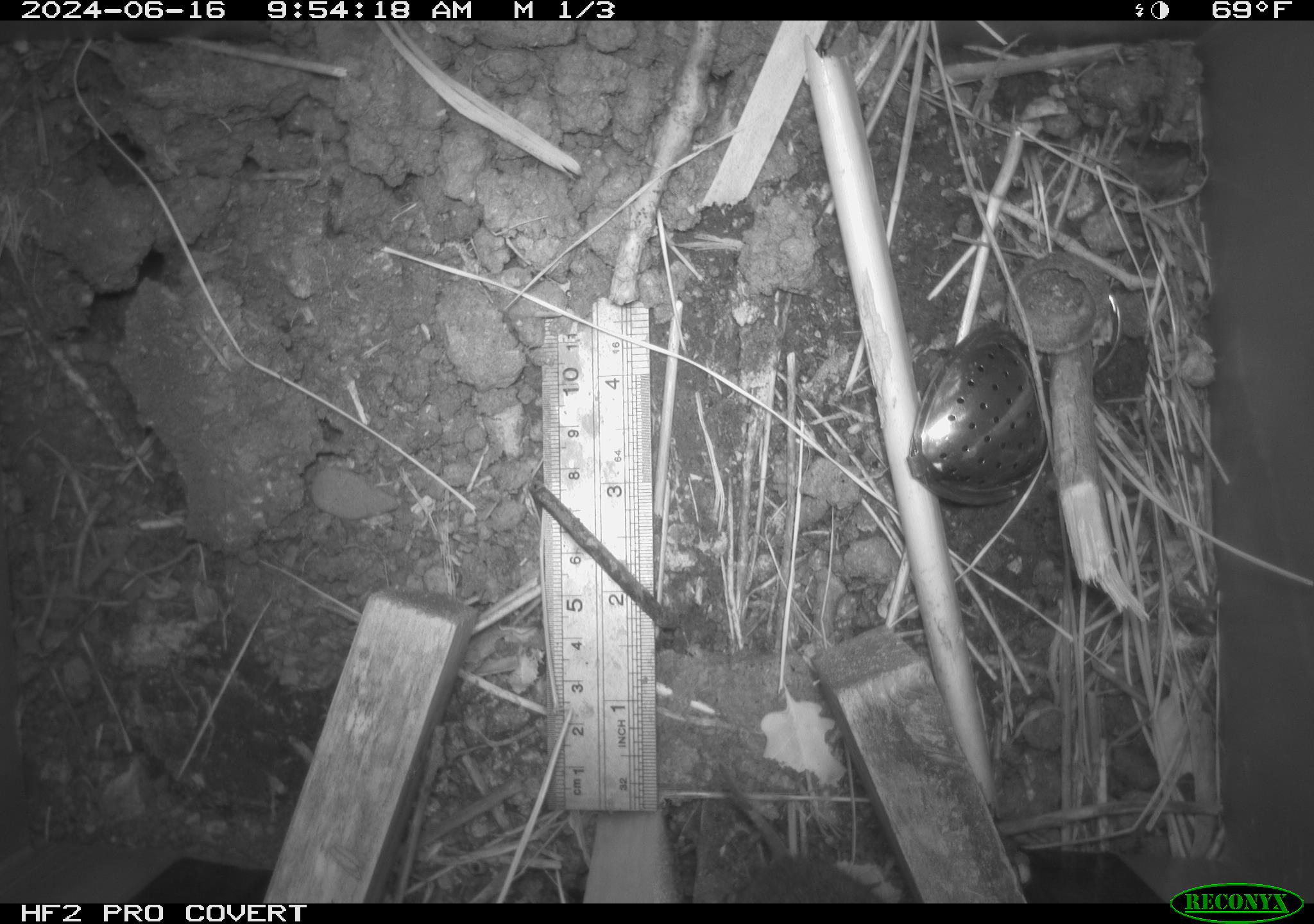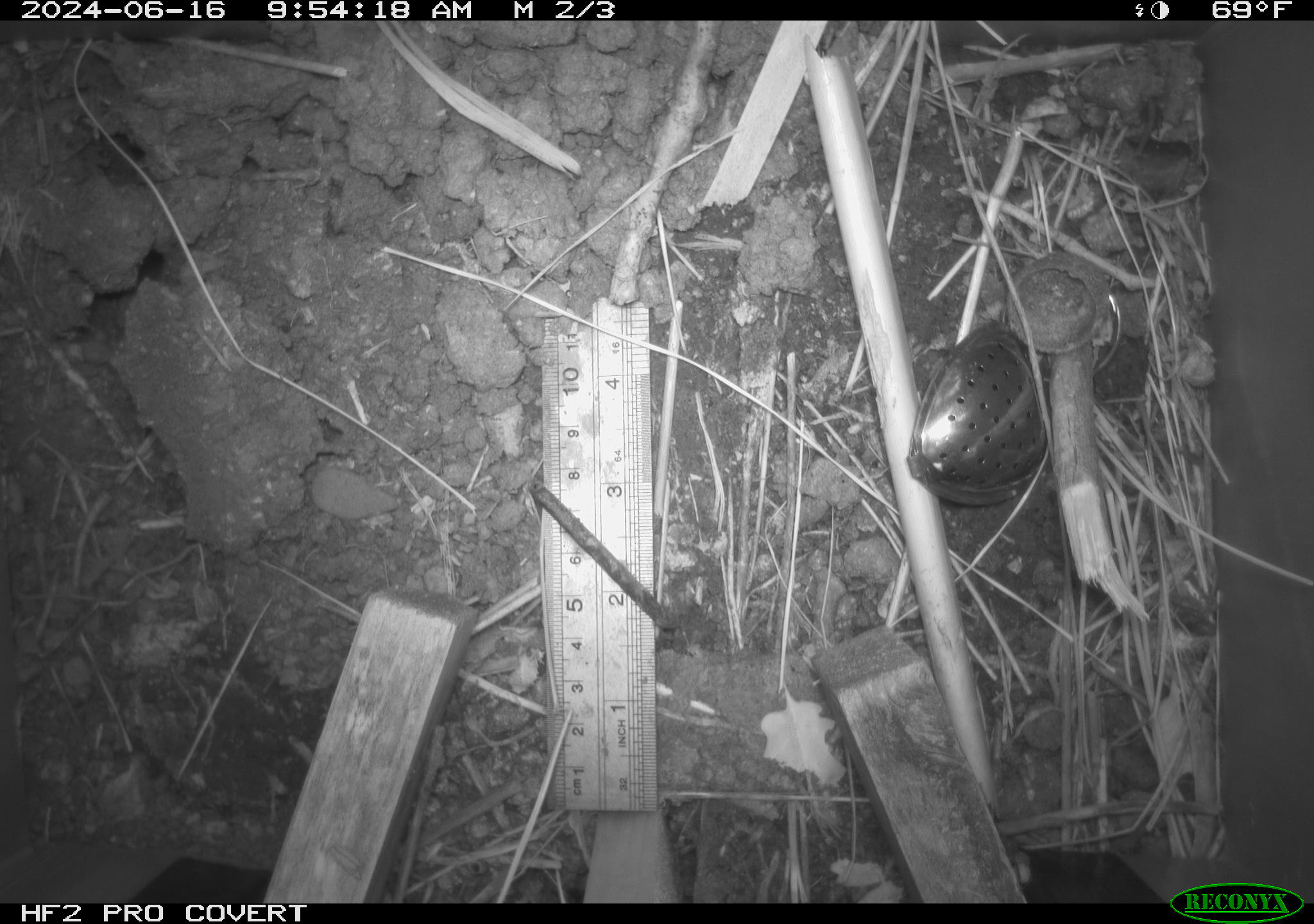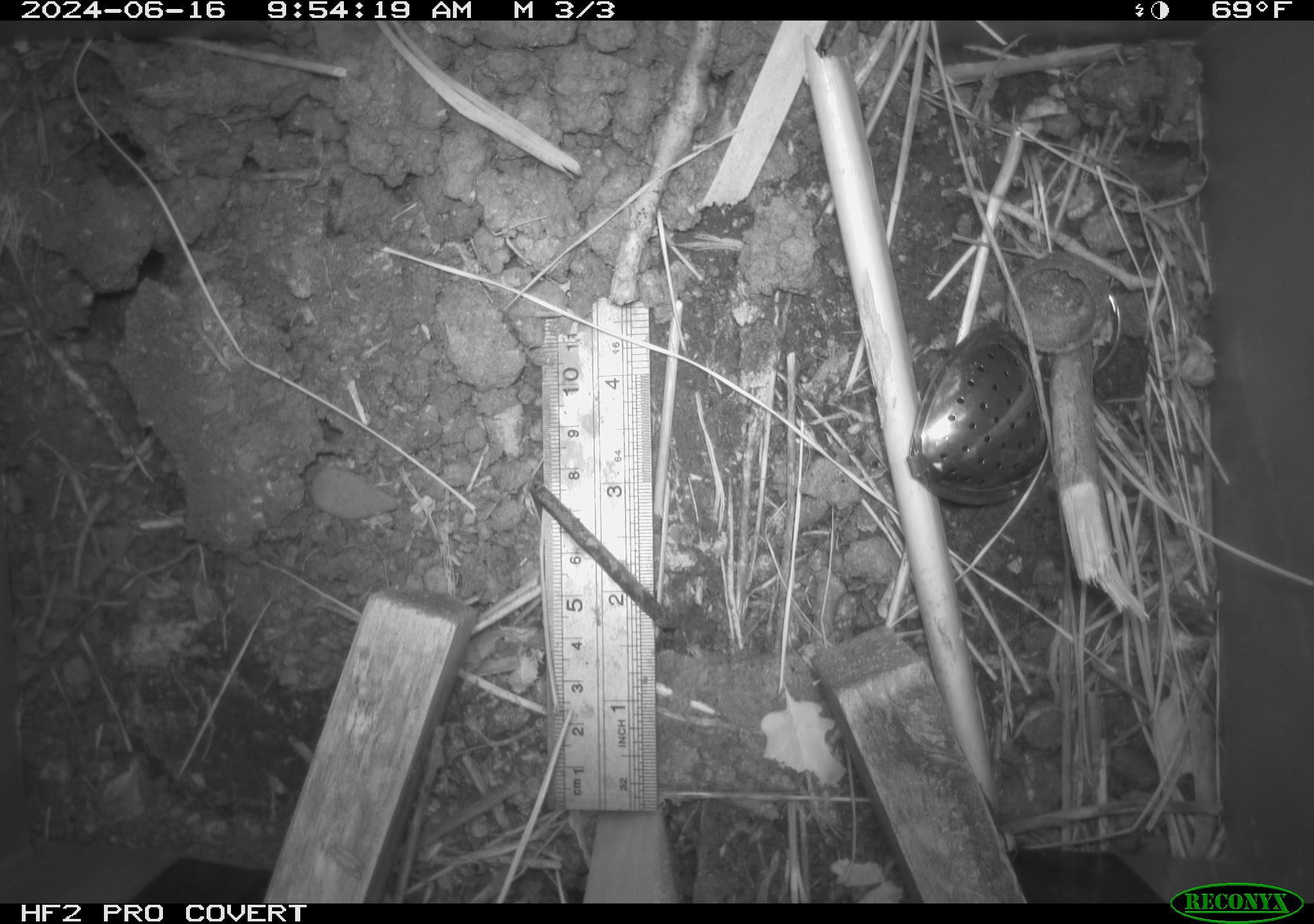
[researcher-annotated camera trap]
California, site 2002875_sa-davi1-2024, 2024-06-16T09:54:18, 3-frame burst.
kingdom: Animalia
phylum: Chordata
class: Mammalia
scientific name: Mammalia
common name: small mammal